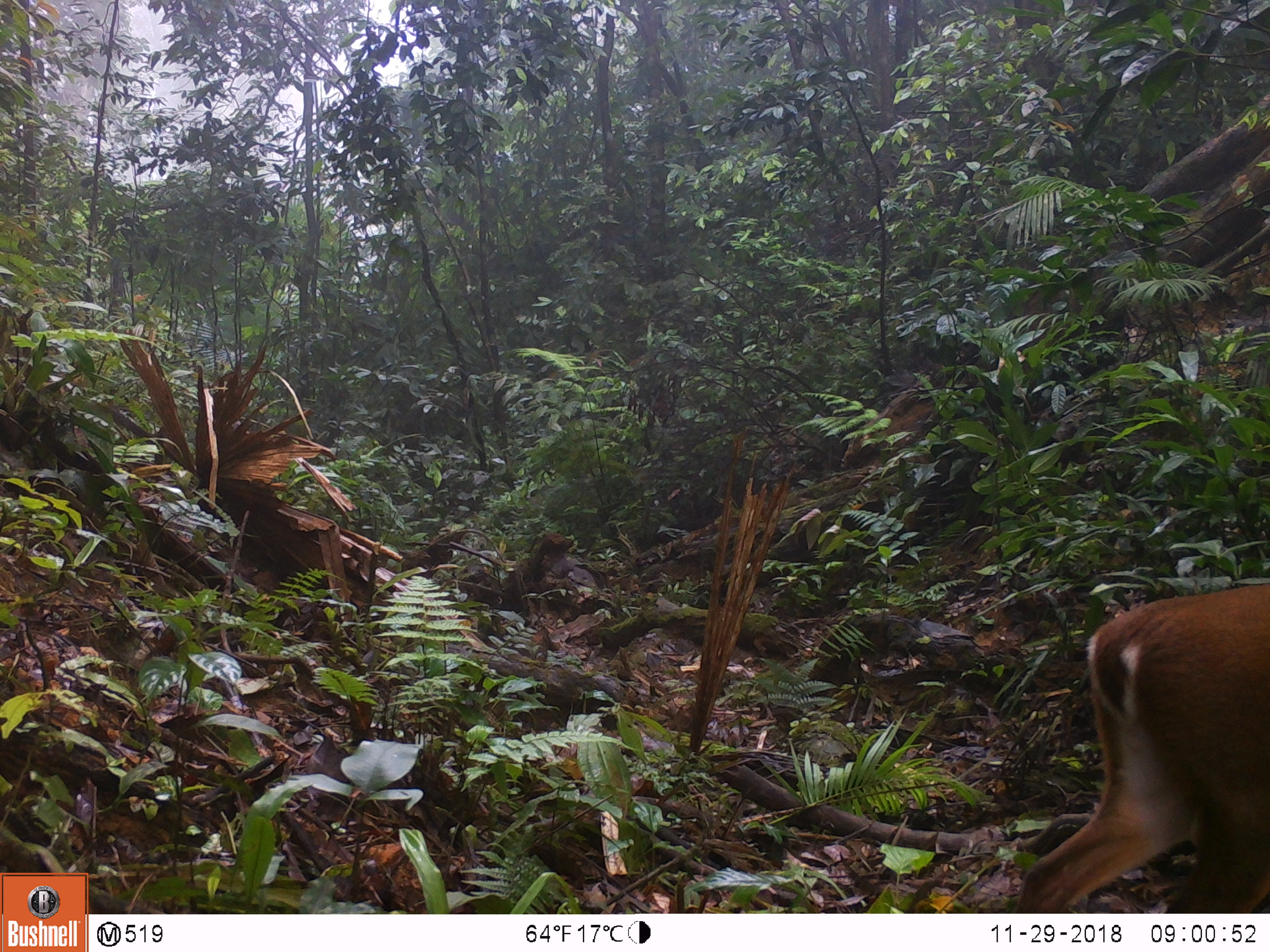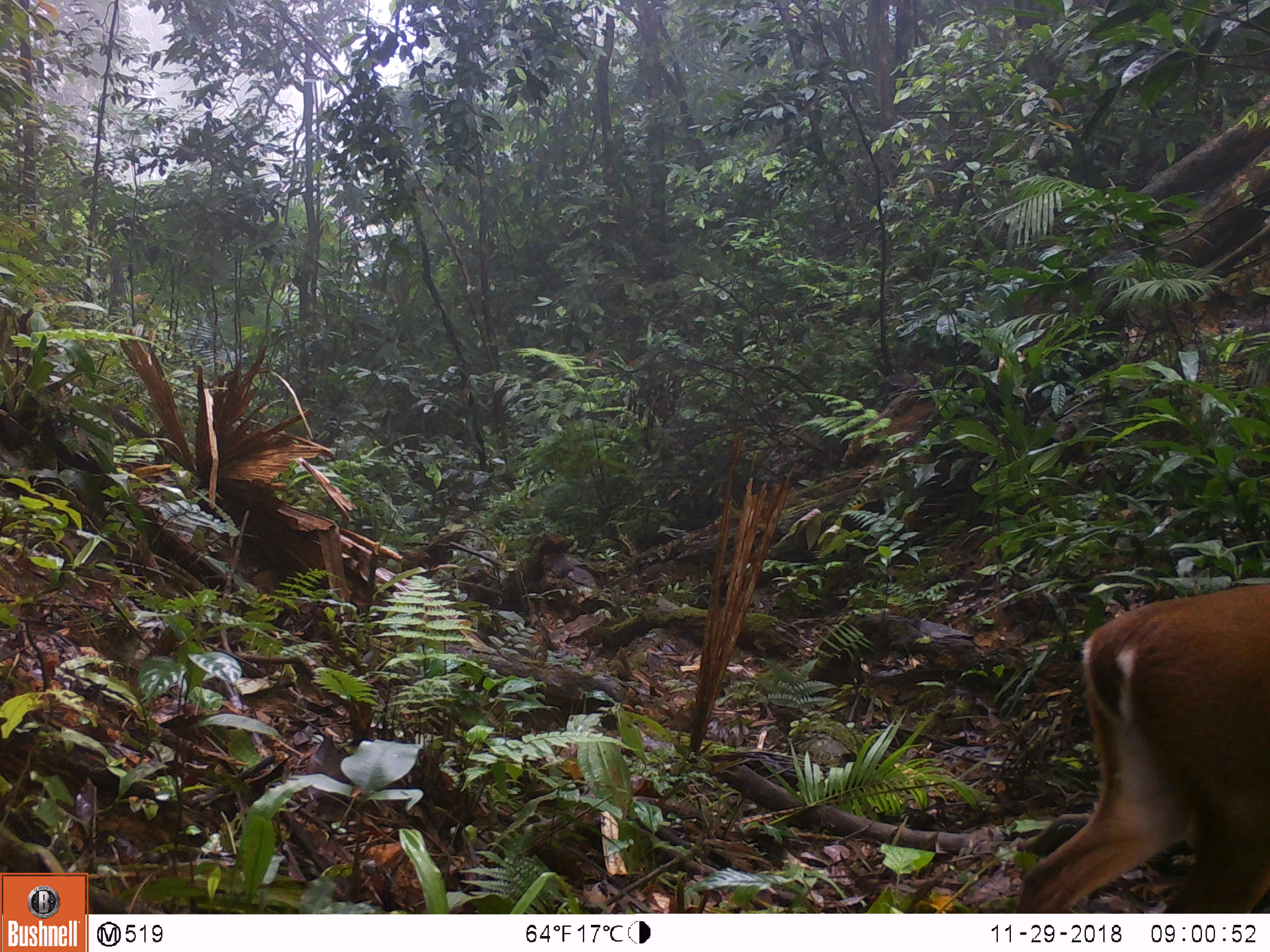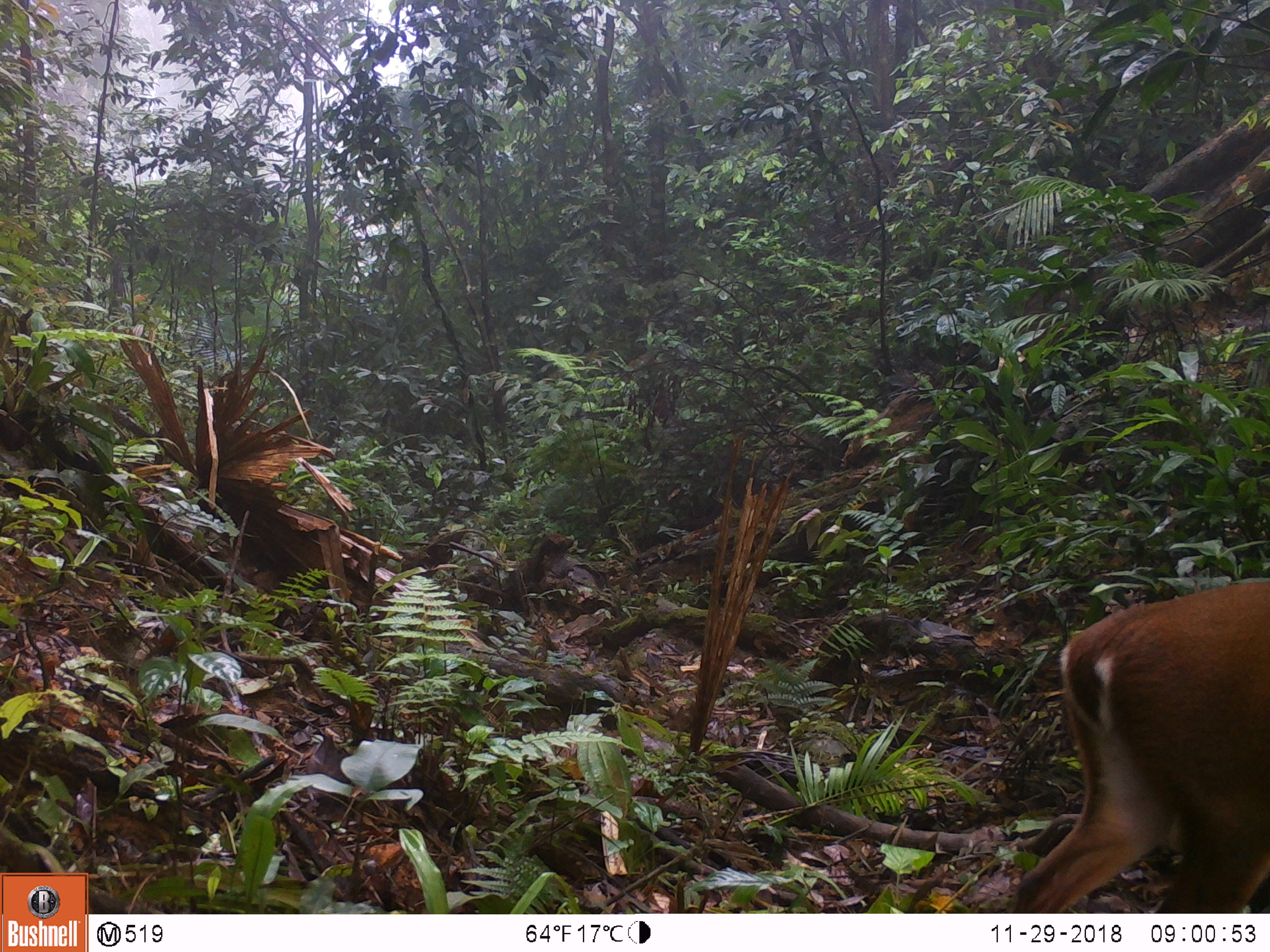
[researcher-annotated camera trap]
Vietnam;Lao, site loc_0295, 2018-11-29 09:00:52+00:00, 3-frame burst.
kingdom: Animalia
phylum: Chordata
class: Mammalia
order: Artiodactyla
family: Cervidae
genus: Muntiacus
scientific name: Muntiacus vuquangensis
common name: large-antlered muntjac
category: large antlered muntjac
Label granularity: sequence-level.